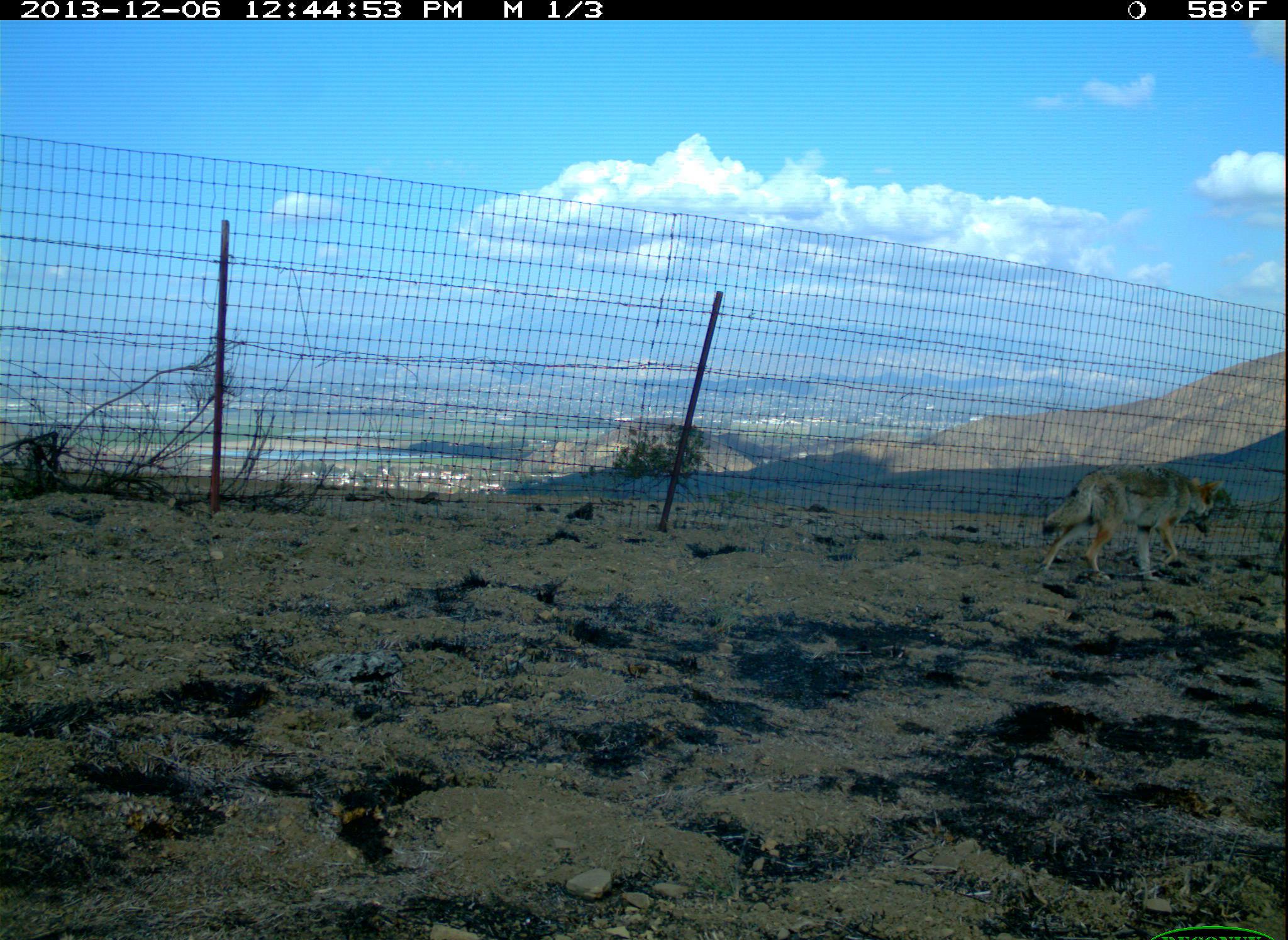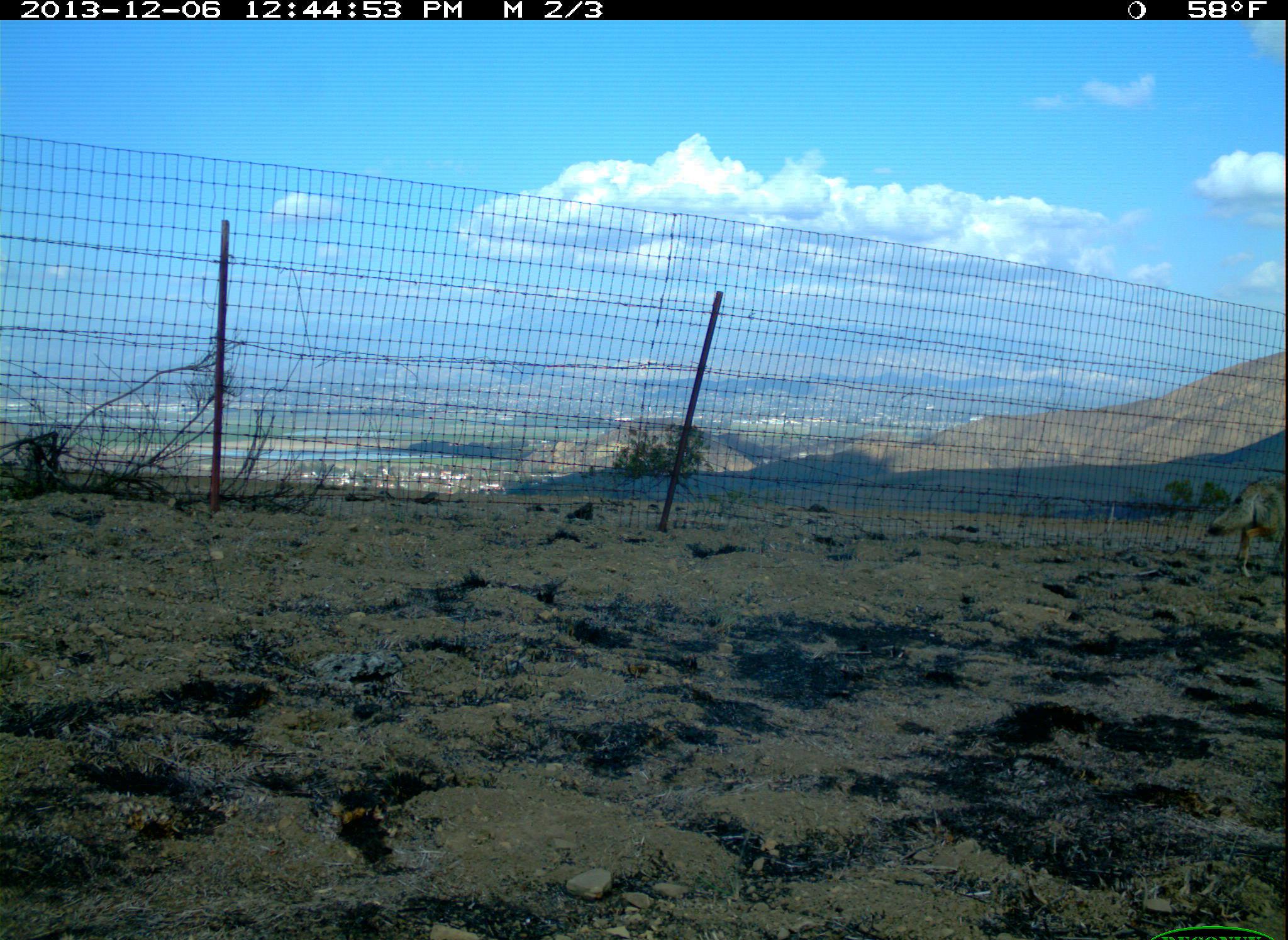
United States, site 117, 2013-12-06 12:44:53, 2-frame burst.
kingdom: Animalia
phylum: Chordata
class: Mammalia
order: Carnivora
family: Canidae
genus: Canis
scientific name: Canis latrans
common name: coyote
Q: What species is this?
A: Coyote (Canis latrans).